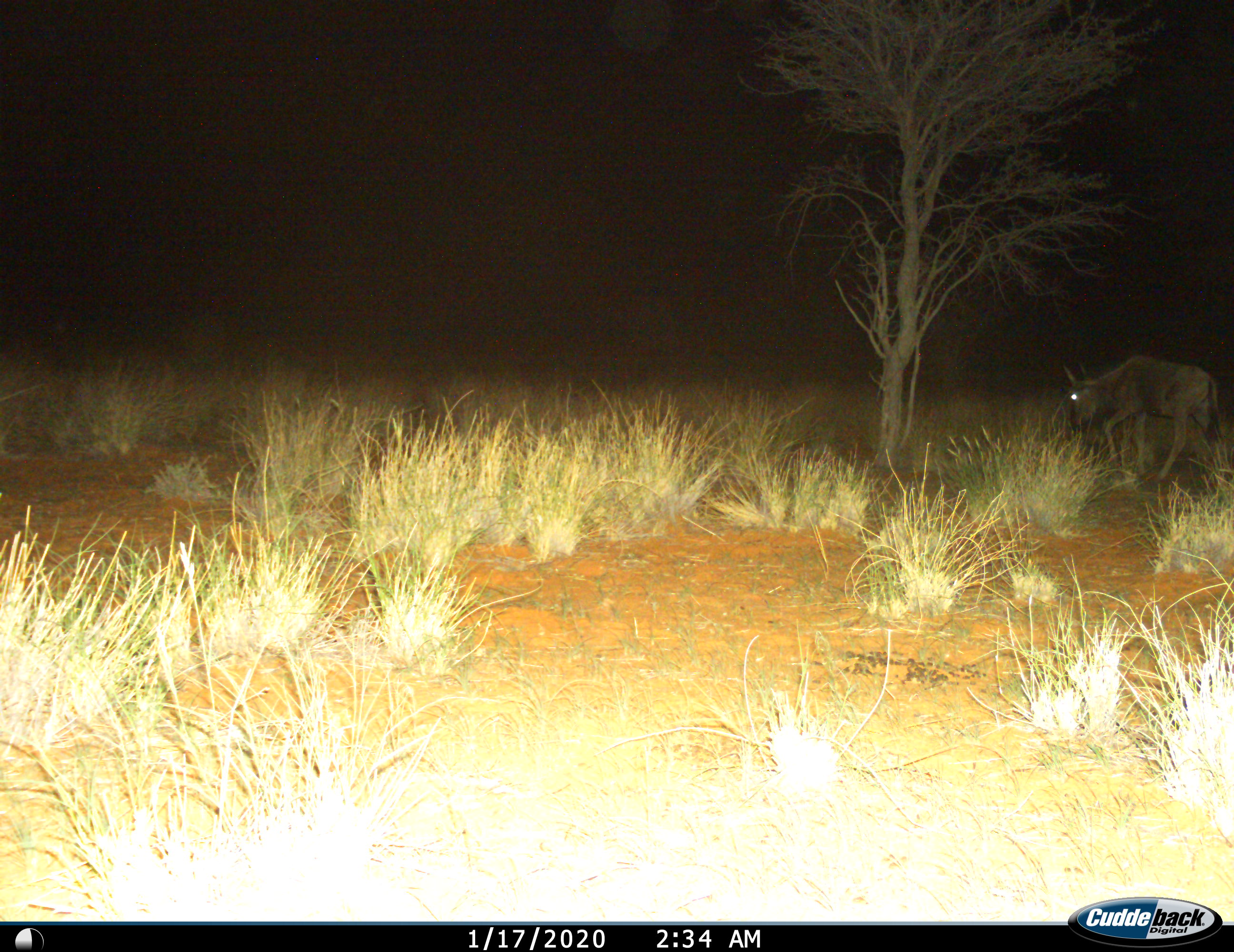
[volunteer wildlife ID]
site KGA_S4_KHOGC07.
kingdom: Animalia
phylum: Chordata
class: Mammalia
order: Artiodactyla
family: Bovidae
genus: Connochaetes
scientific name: Connochaetes taurinus taurinus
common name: blue wildebeest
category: wildebeestblue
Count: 1.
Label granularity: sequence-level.